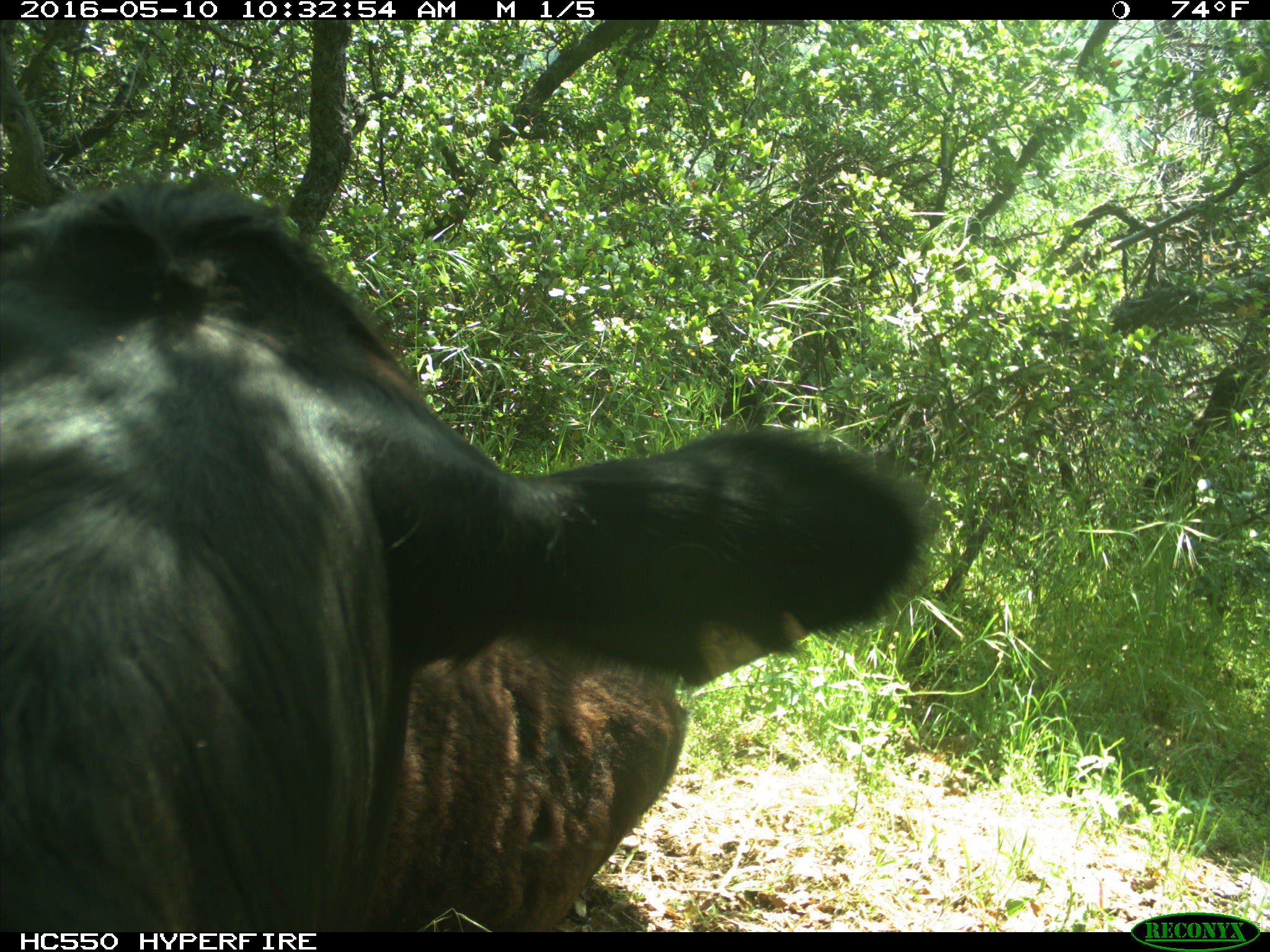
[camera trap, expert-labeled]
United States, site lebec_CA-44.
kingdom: Animalia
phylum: Chordata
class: Mammalia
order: Artiodactyla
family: Bovidae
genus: Bos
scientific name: Bos taurus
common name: domestic cow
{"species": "Bos taurus (domestic cow)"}